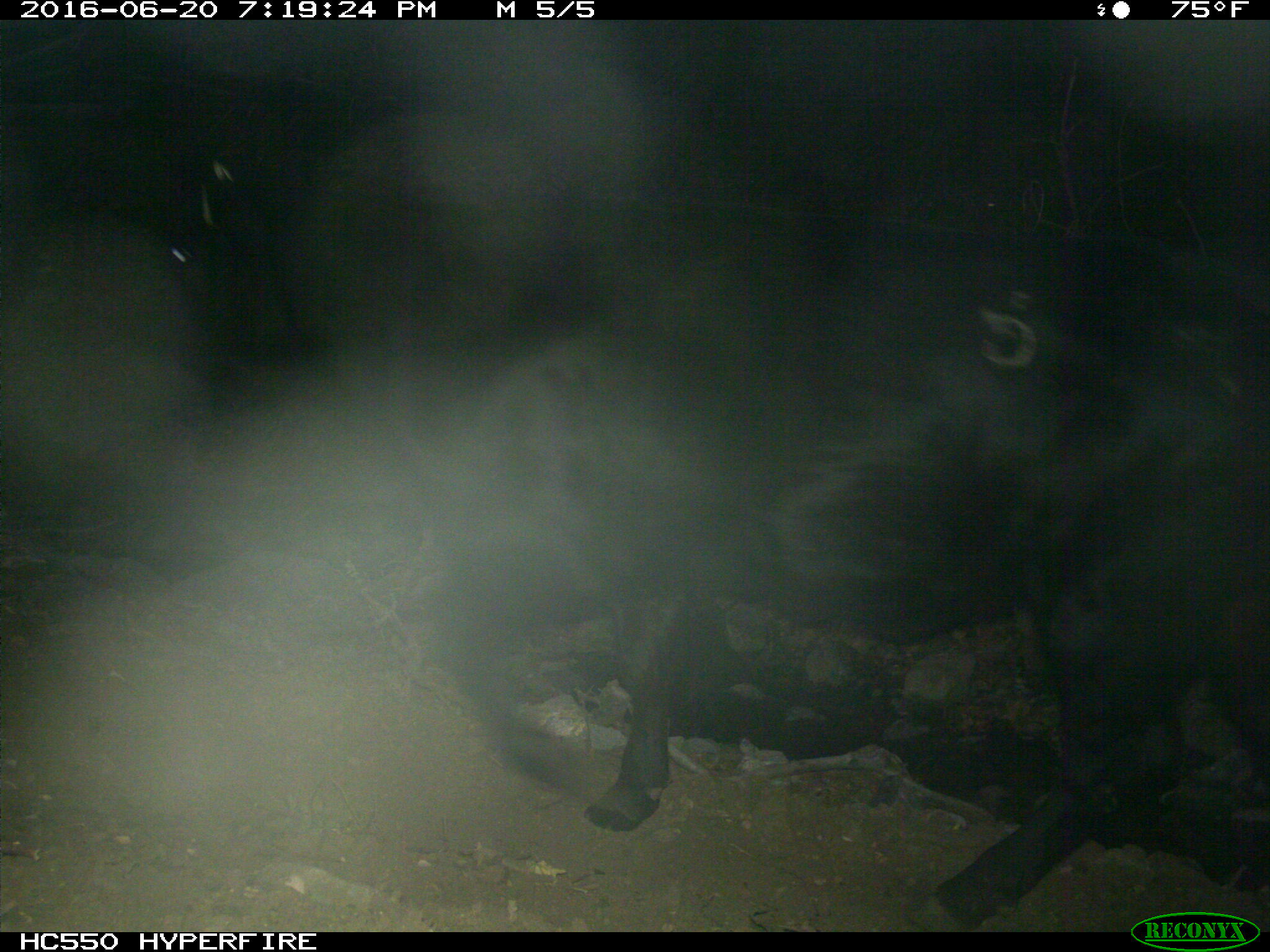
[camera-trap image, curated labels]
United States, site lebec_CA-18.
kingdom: Animalia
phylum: Chordata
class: Mammalia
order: Artiodactyla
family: Bovidae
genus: Bos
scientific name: Bos taurus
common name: domestic cow